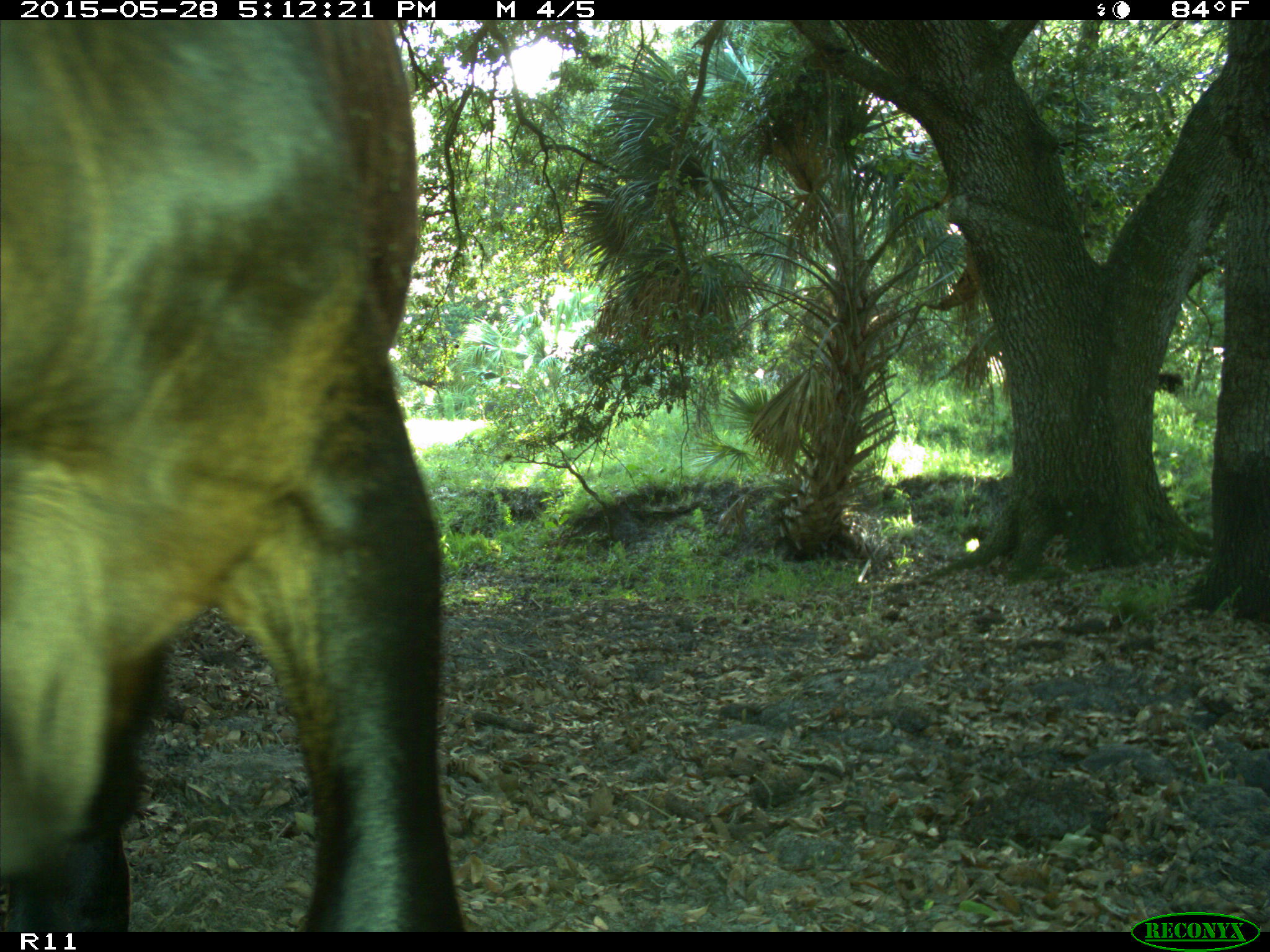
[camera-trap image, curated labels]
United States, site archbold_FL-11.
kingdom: Animalia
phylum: Chordata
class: Mammalia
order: Artiodactyla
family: Bovidae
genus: Bos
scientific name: Bos taurus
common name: domestic cow